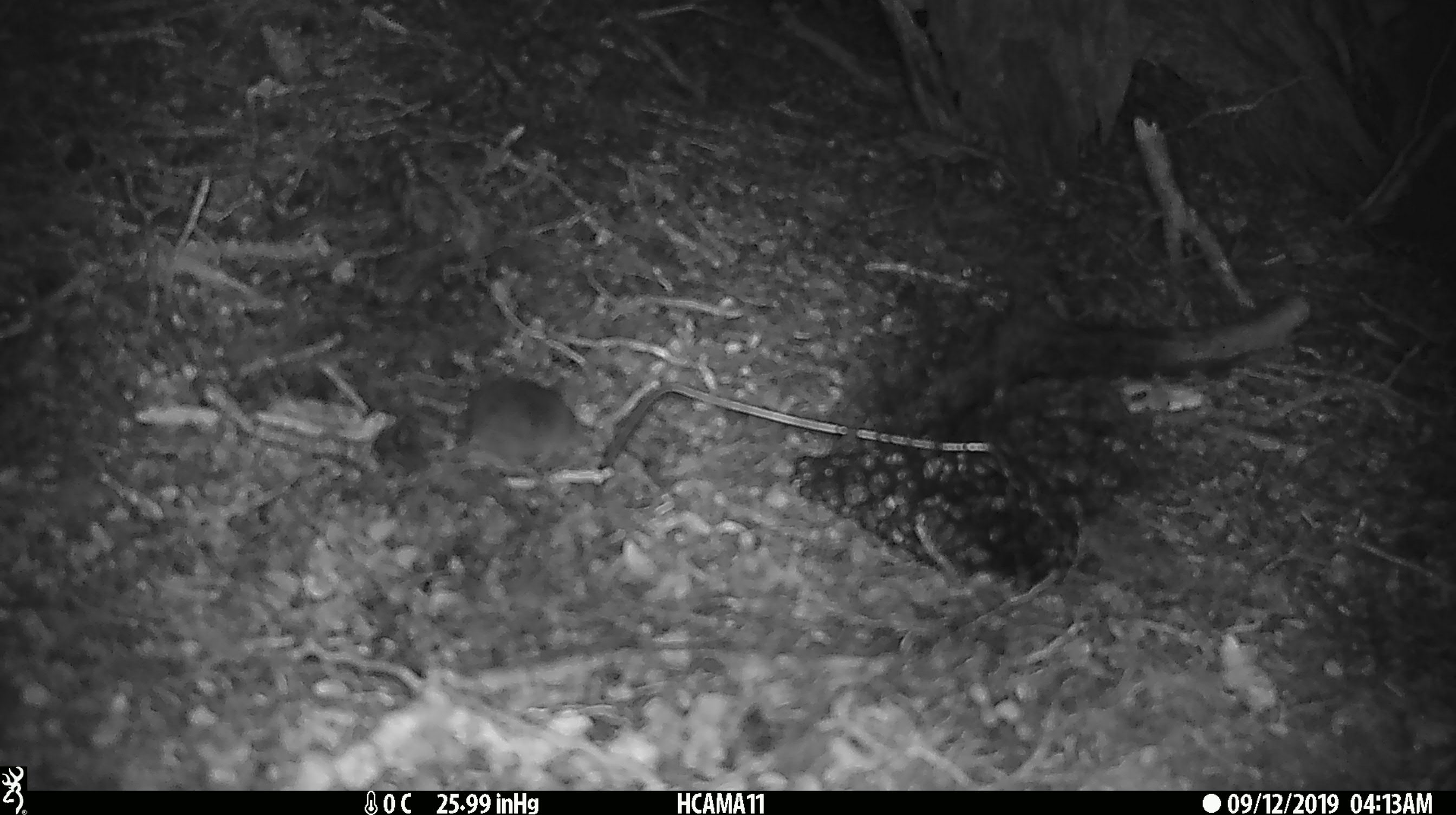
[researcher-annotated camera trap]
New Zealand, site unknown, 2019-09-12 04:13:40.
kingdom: Animalia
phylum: Chordata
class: Mammalia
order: Rodentia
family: Muridae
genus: Mus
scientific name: Mus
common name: mouse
Mouse (Mus).